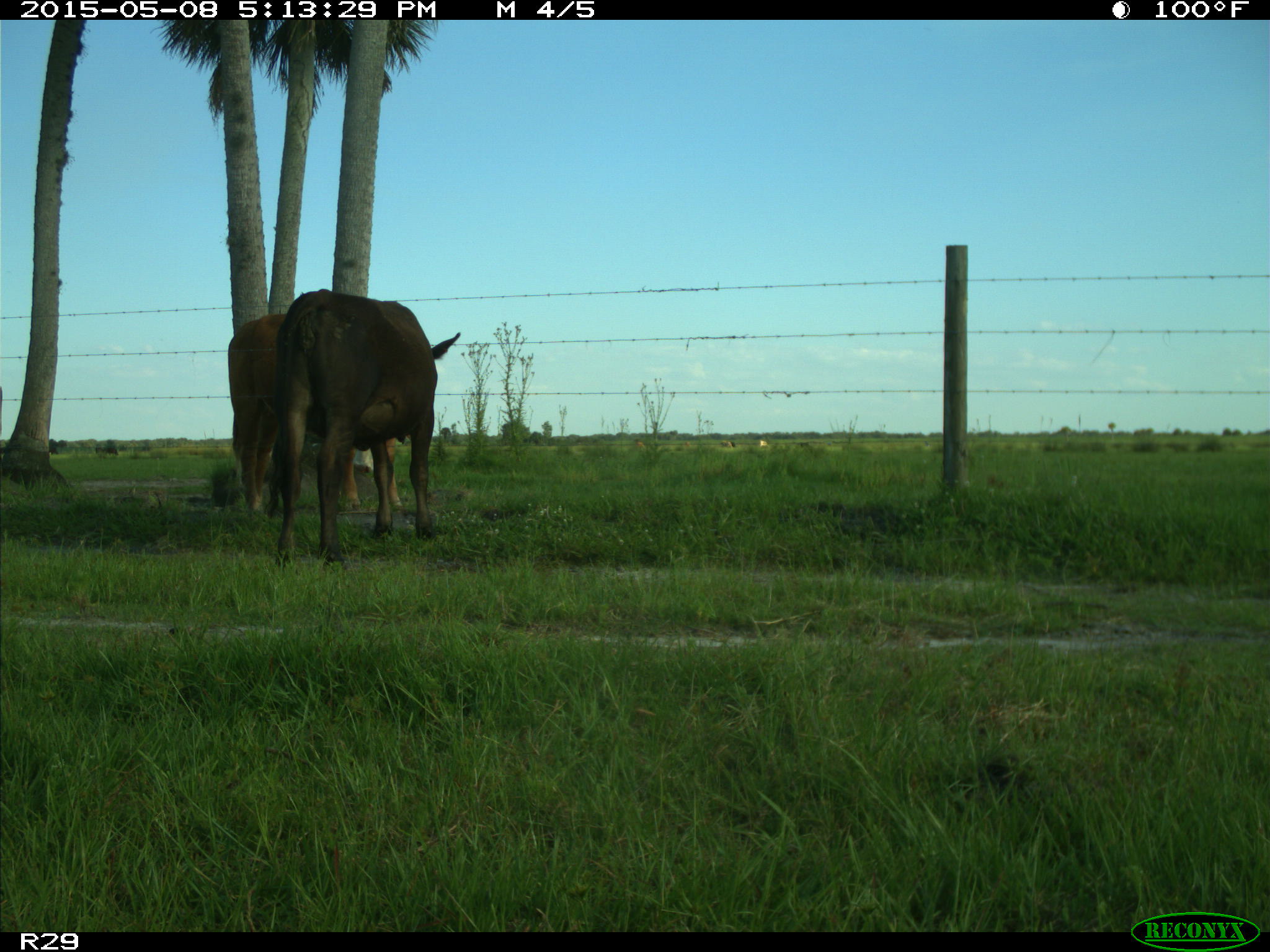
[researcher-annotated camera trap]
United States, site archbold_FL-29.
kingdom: Animalia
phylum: Chordata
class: Mammalia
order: Artiodactyla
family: Bovidae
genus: Bos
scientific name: Bos taurus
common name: domestic cow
Bos taurus (domestic cow).